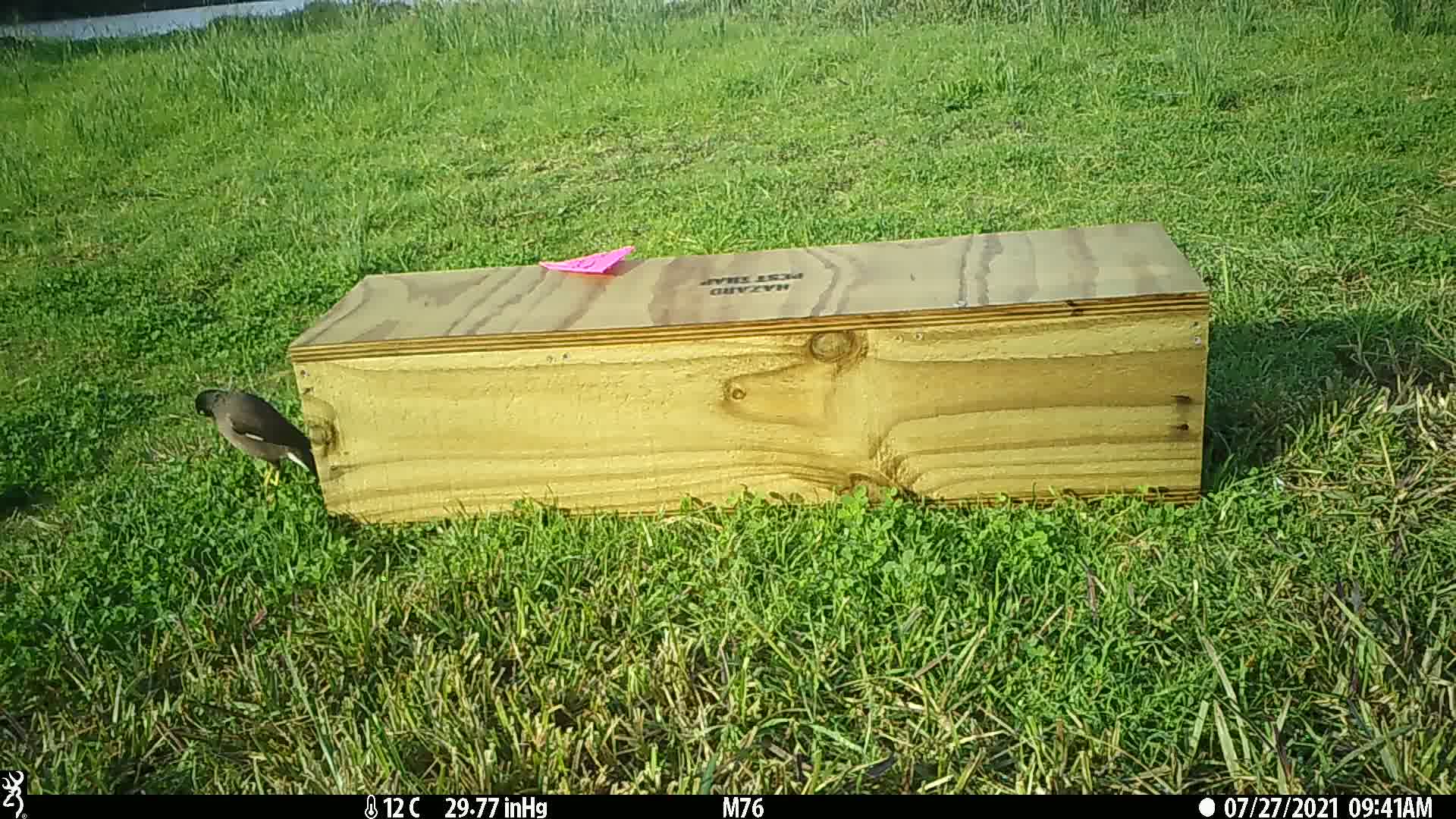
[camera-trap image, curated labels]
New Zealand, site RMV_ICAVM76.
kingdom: Animalia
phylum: Chordata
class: Aves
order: Passeriformes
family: Sturnidae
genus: Acridotheres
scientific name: Acridotheres tristis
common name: common myna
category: myna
Myna (common myna) (Acridotheres tristis).